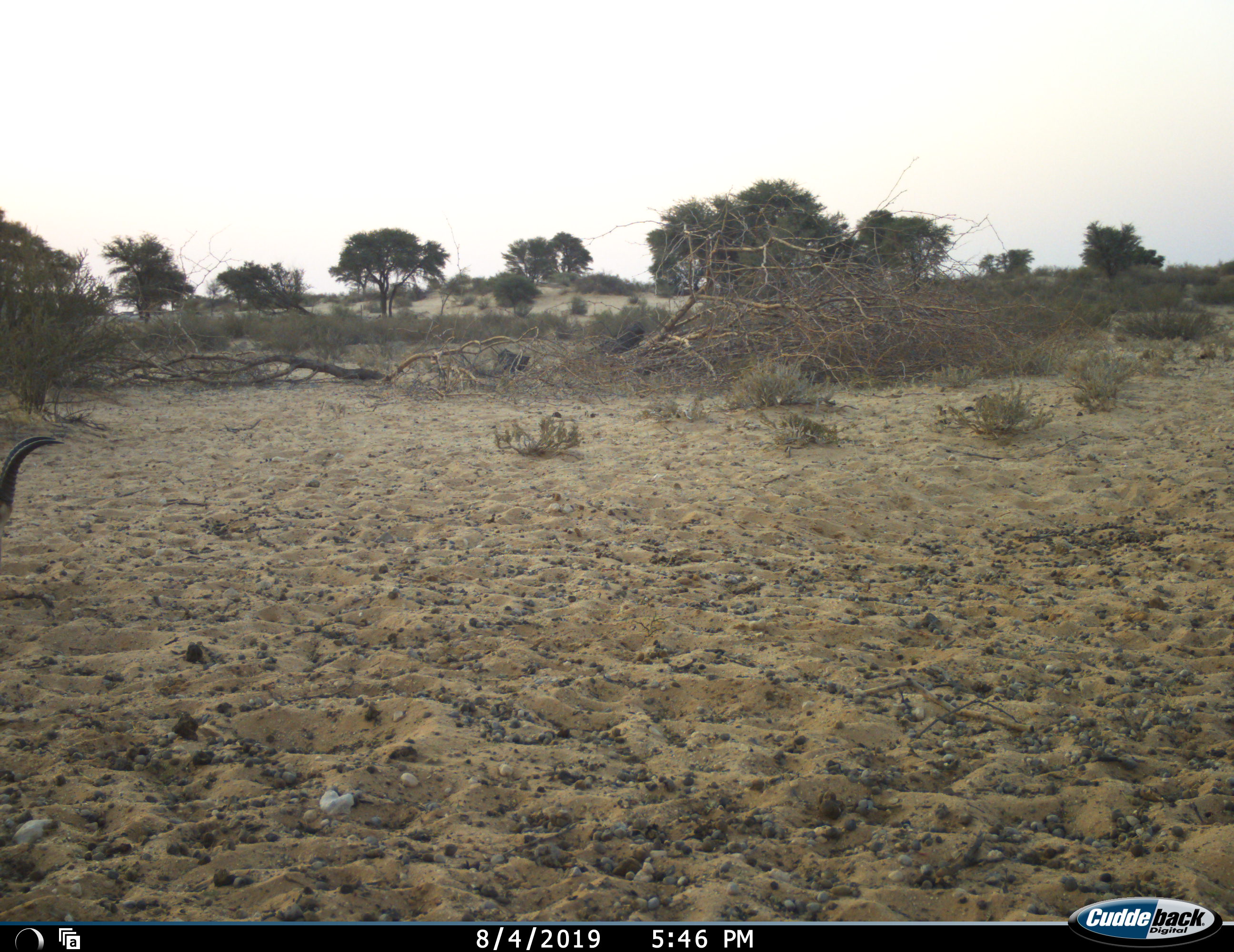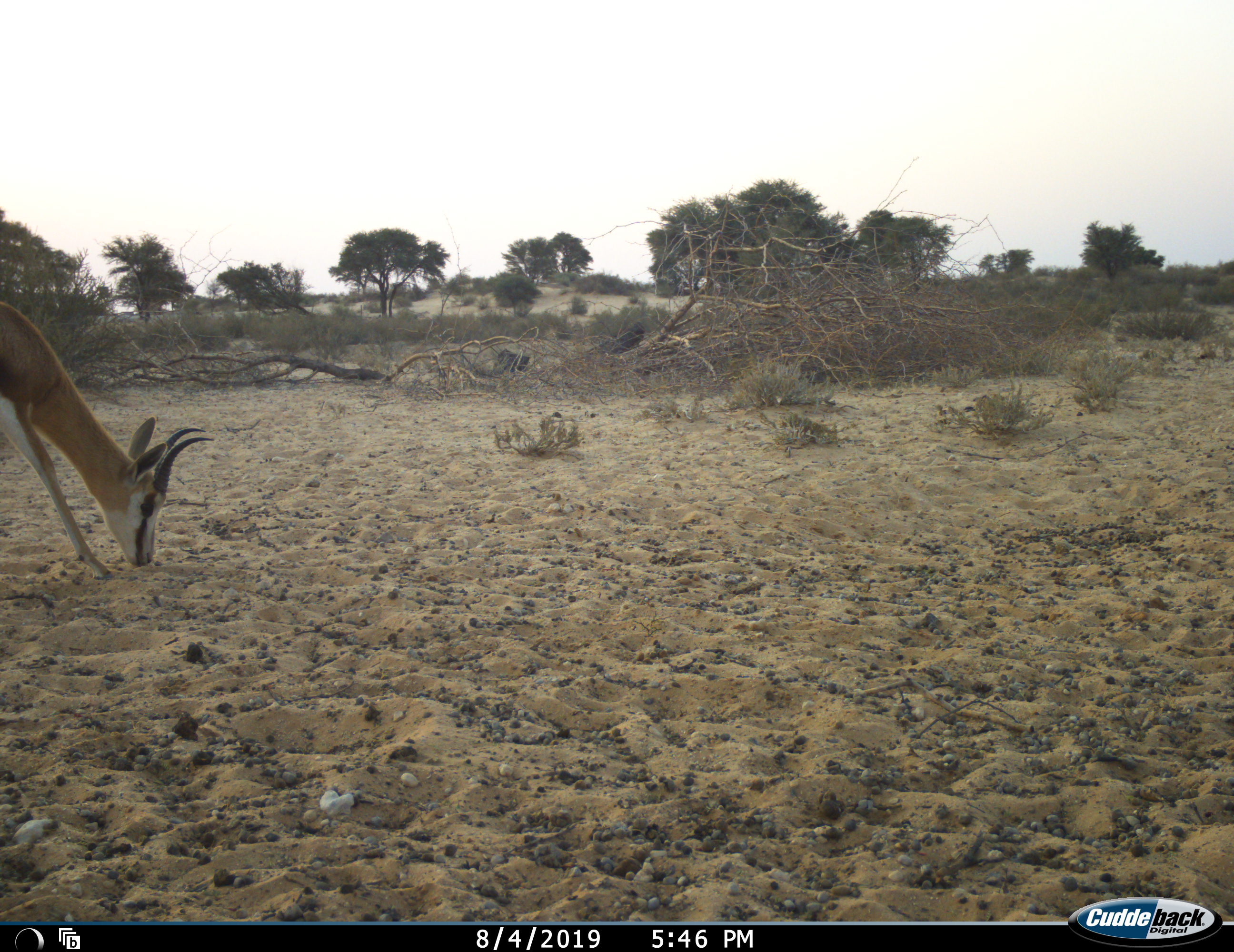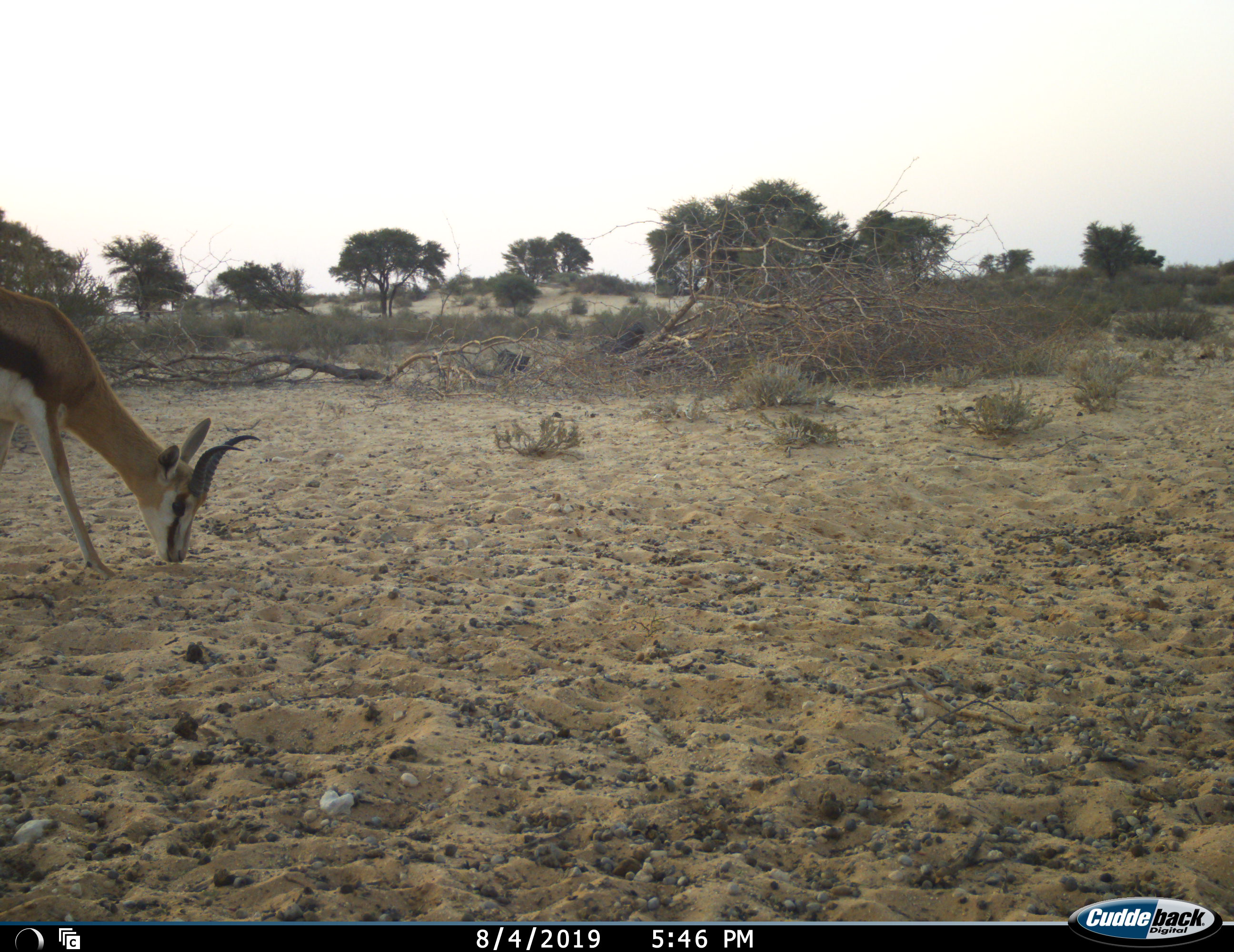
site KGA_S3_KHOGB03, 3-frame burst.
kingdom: Animalia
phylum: Chordata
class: Mammalia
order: Artiodactyla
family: Bovidae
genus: Antidorcas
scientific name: Antidorcas marsupialis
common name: springbok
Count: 1.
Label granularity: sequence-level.